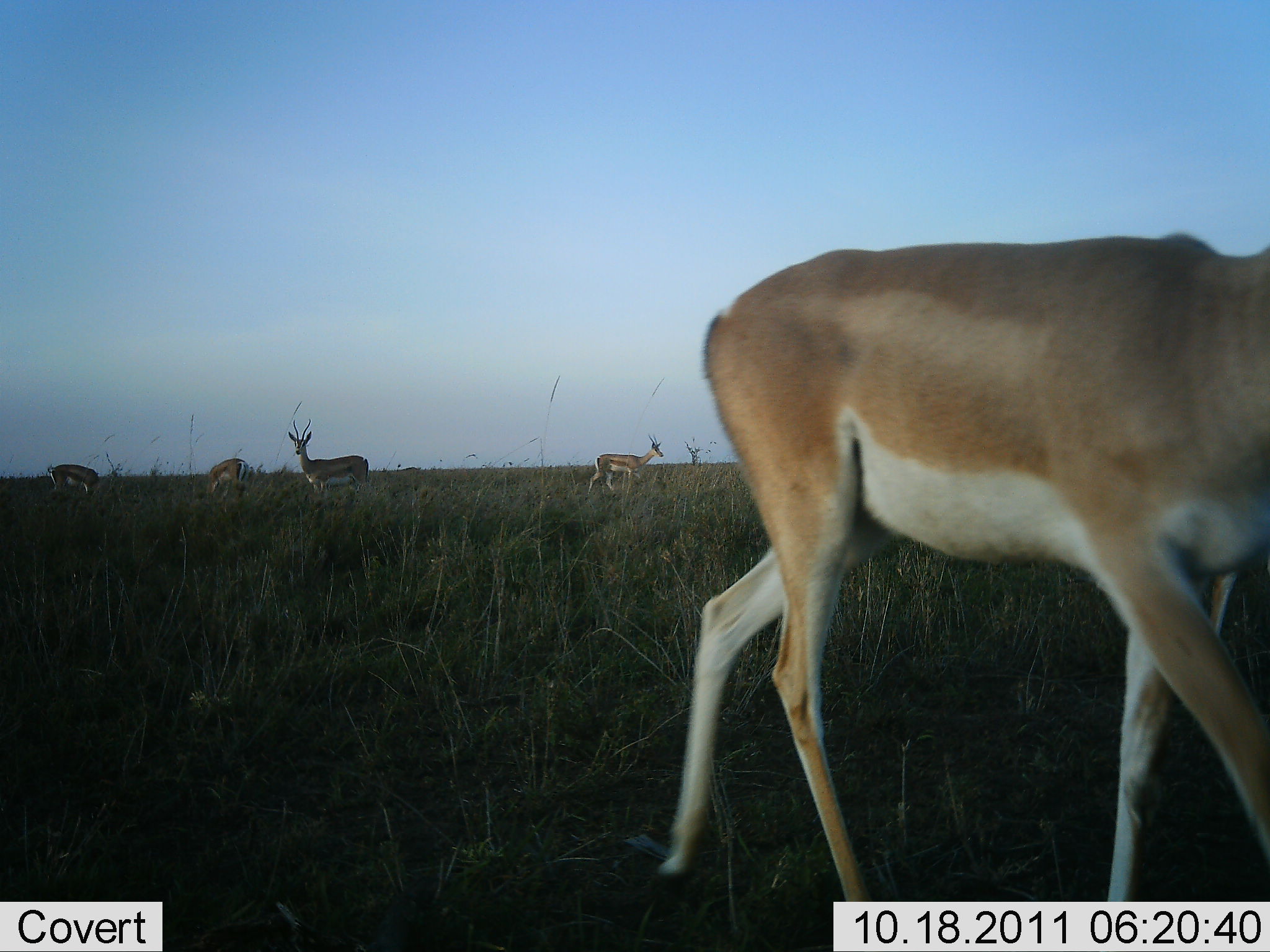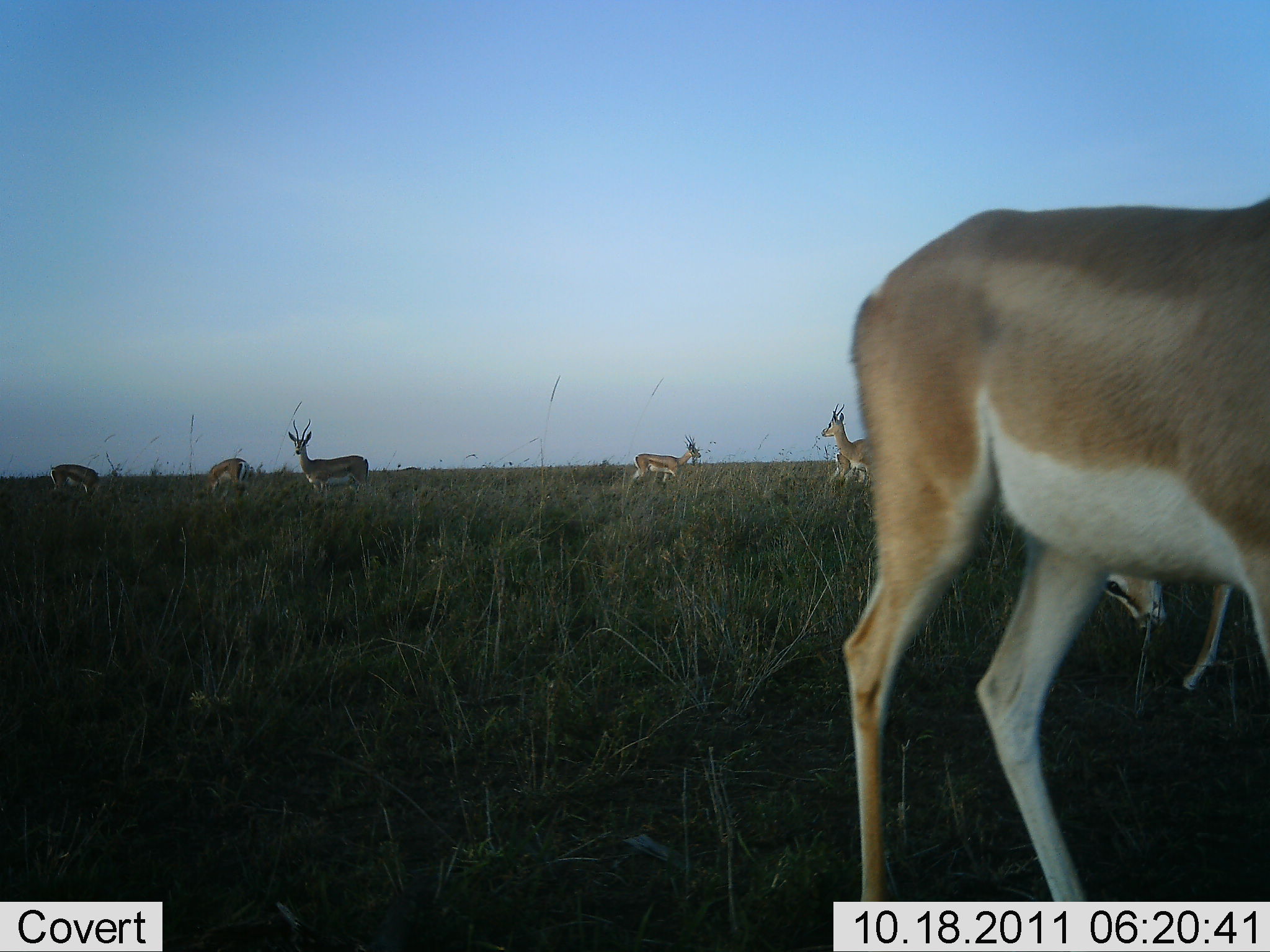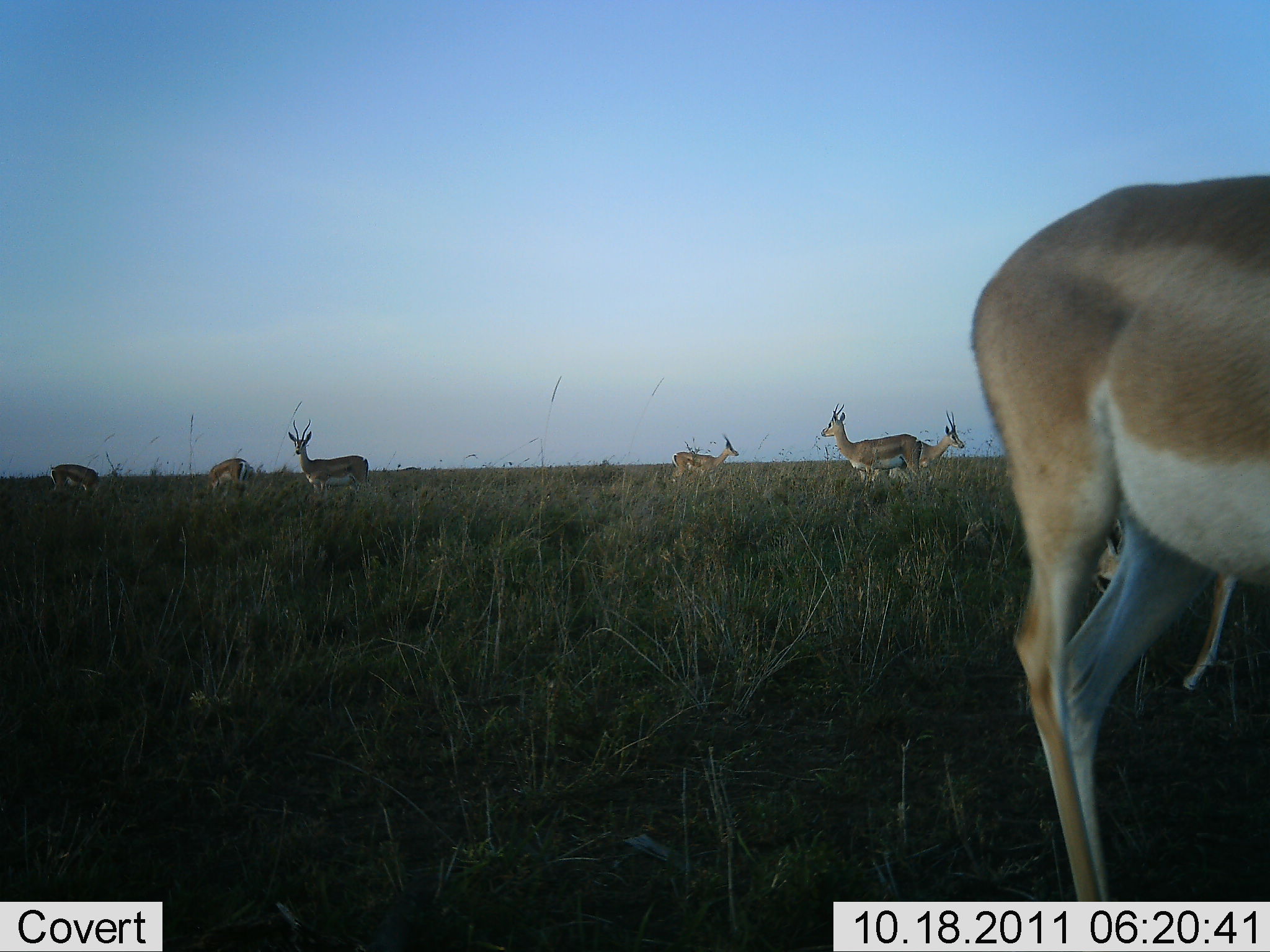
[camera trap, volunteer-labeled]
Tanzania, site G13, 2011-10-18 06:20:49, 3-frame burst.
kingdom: Animalia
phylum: Chordata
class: Mammalia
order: Artiodactyla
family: Bovidae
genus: Nanger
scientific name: Nanger granti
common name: grant's gazelle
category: gazellegrants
Gazellegrants (grant's gazelle) (Nanger granti), count 7. Behavior (volunteer vote fractions): standing 53%, resting 0%, moving 74%, interacting 0%. Young present (vote fraction): 0%. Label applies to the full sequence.